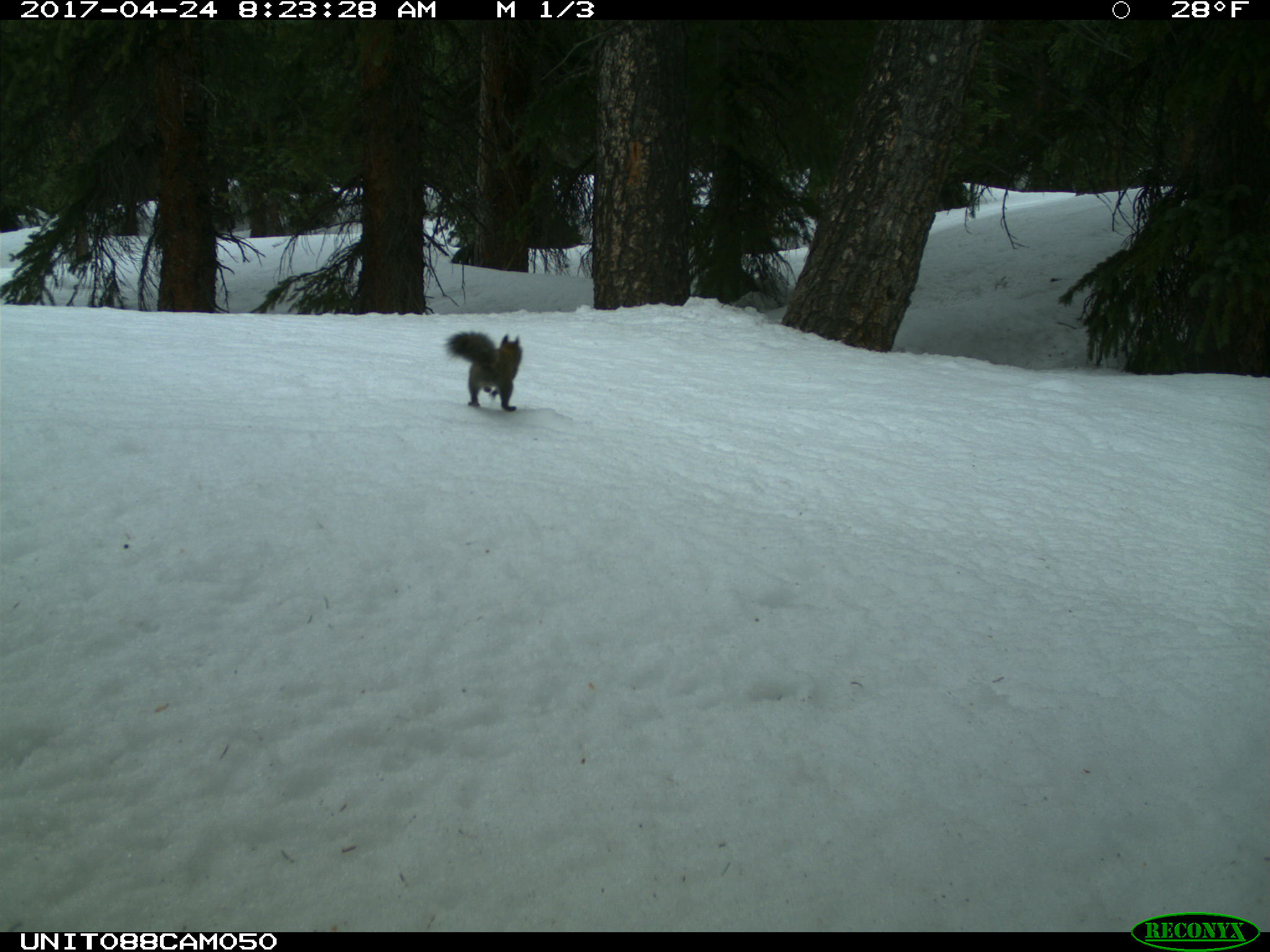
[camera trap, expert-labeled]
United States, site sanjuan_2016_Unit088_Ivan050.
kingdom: Animalia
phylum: Chordata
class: Mammalia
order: Rodentia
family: Sciuridae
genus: Tamiasciurus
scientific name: Tamiasciurus hudsonicus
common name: american red squirrel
Tamiasciurus hudsonicus (american red squirrel).